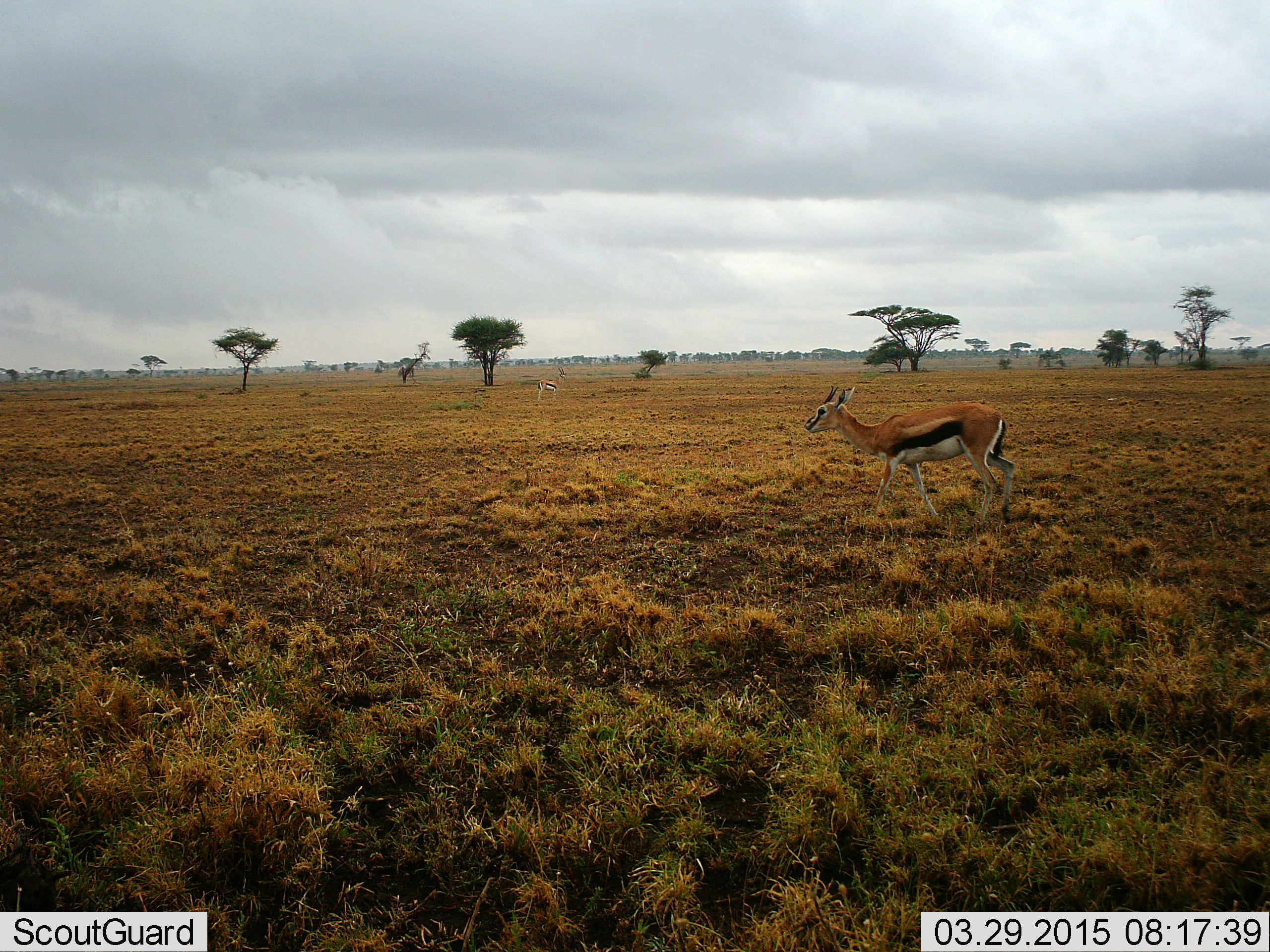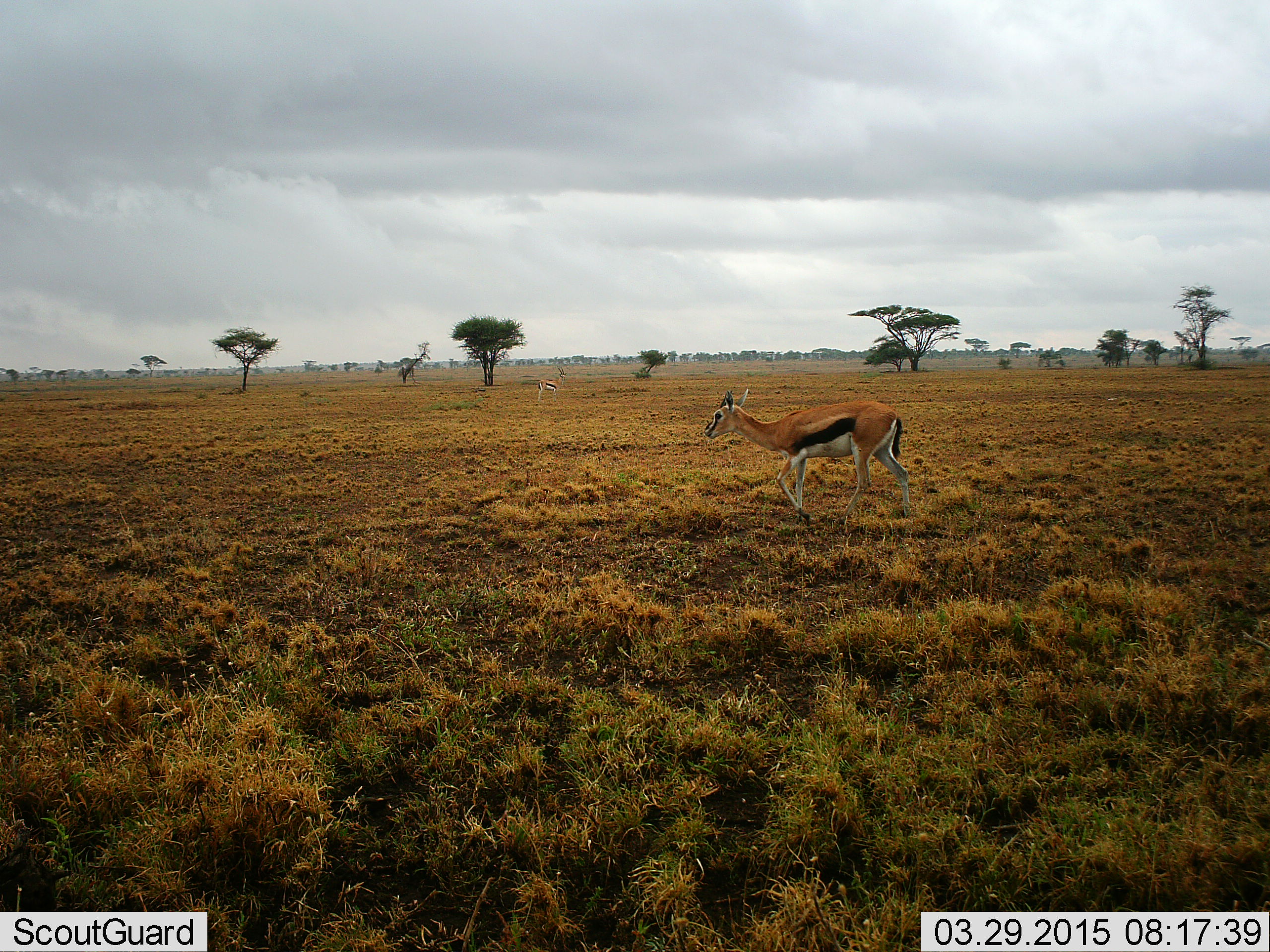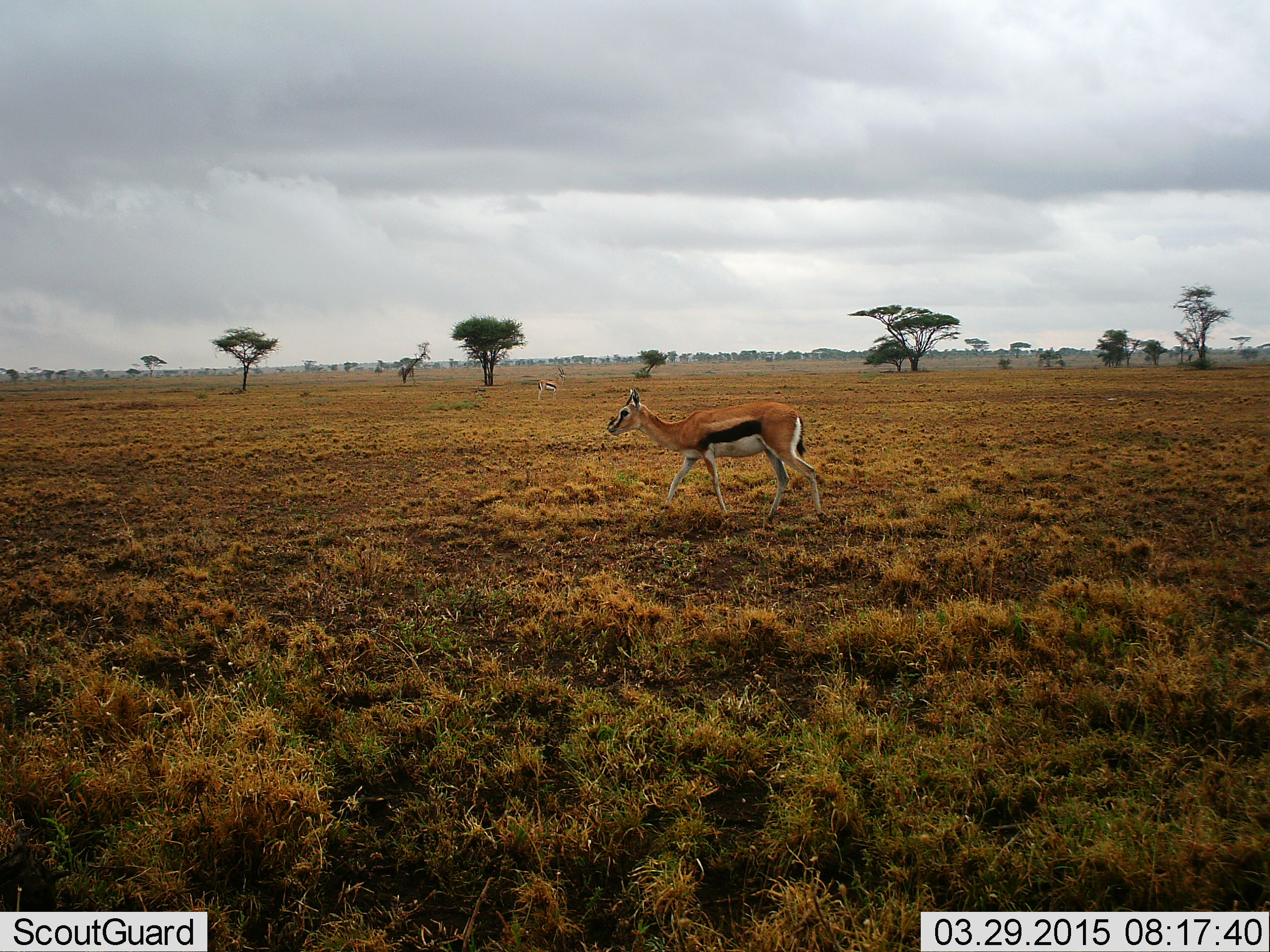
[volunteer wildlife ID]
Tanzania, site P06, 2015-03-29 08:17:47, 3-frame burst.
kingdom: Animalia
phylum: Chordata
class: Mammalia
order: Artiodactyla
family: Bovidae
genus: Eudorcas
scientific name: Eudorcas thomsonii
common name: thomson's gazelle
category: gazellethomsons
Gazellethomsons (thomson's gazelle) (Eudorcas thomsonii), count 1. Behavior (volunteer vote fractions): standing 40%, resting 0%, moving 100%, interacting 0%. Young present (vote fraction): 0%. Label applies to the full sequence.